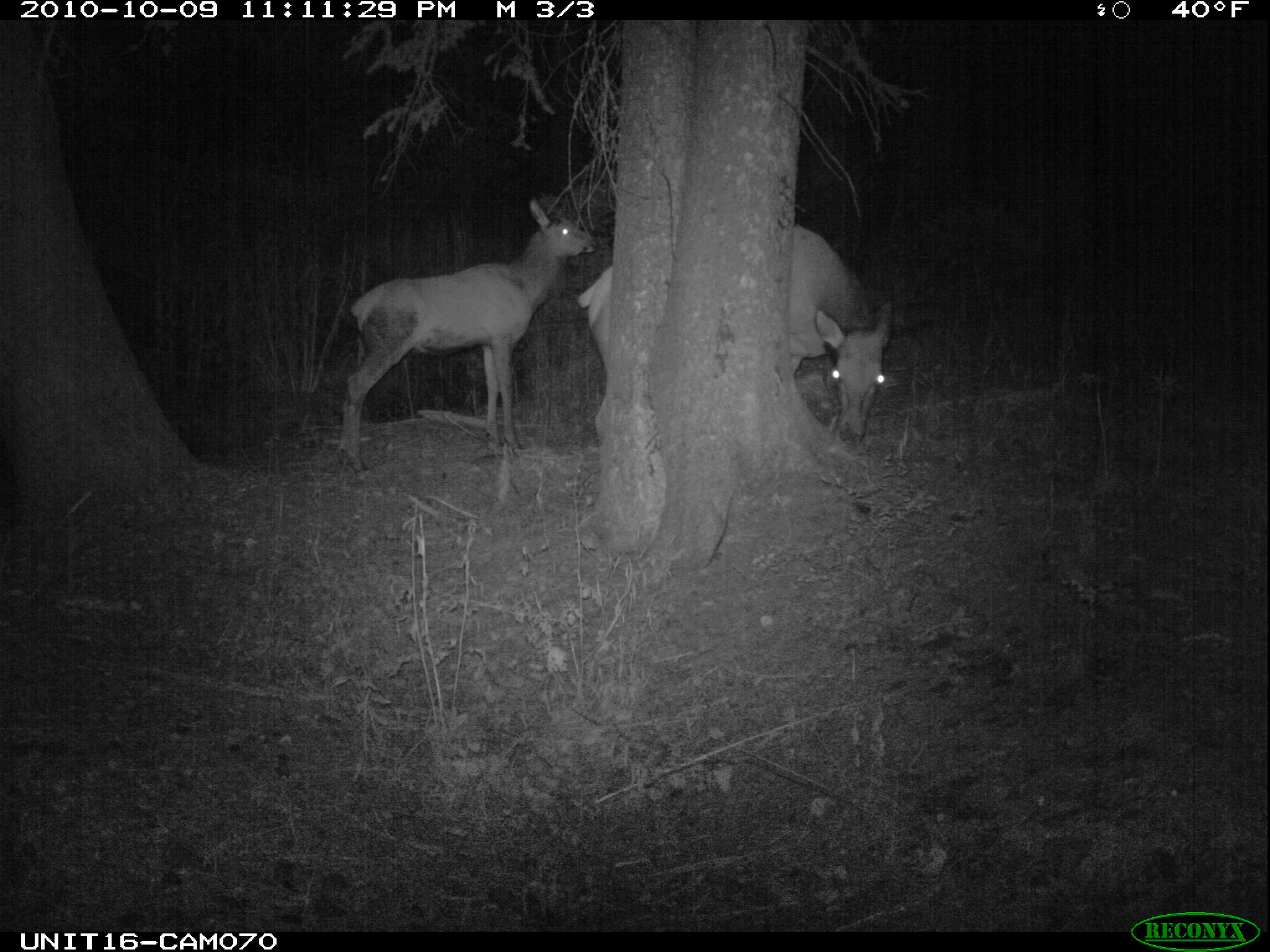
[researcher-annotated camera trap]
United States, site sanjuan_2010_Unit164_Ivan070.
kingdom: Animalia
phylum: Chordata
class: Mammalia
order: Artiodactyla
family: Cervidae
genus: Cervus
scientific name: Cervus elaphus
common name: red deer